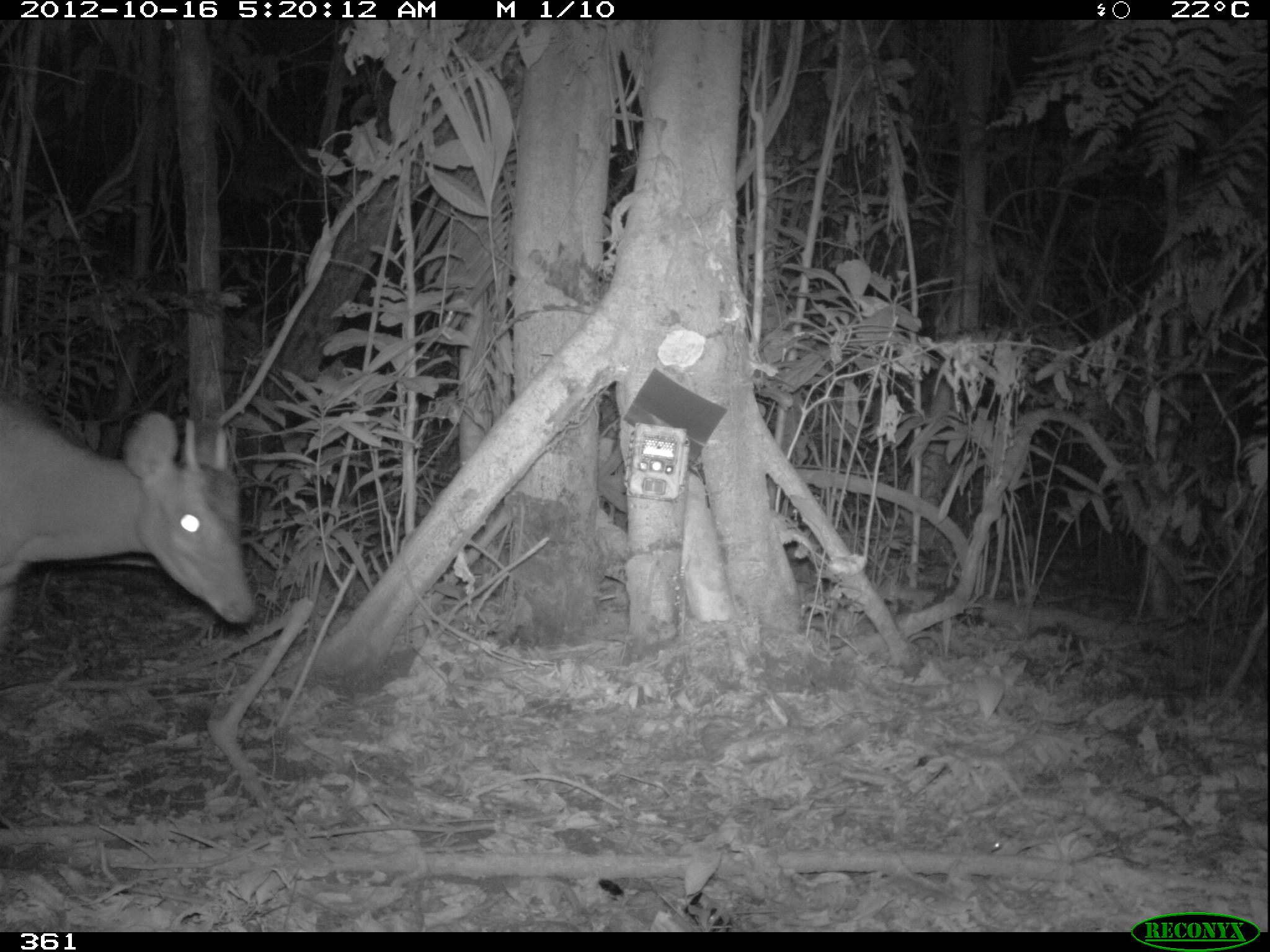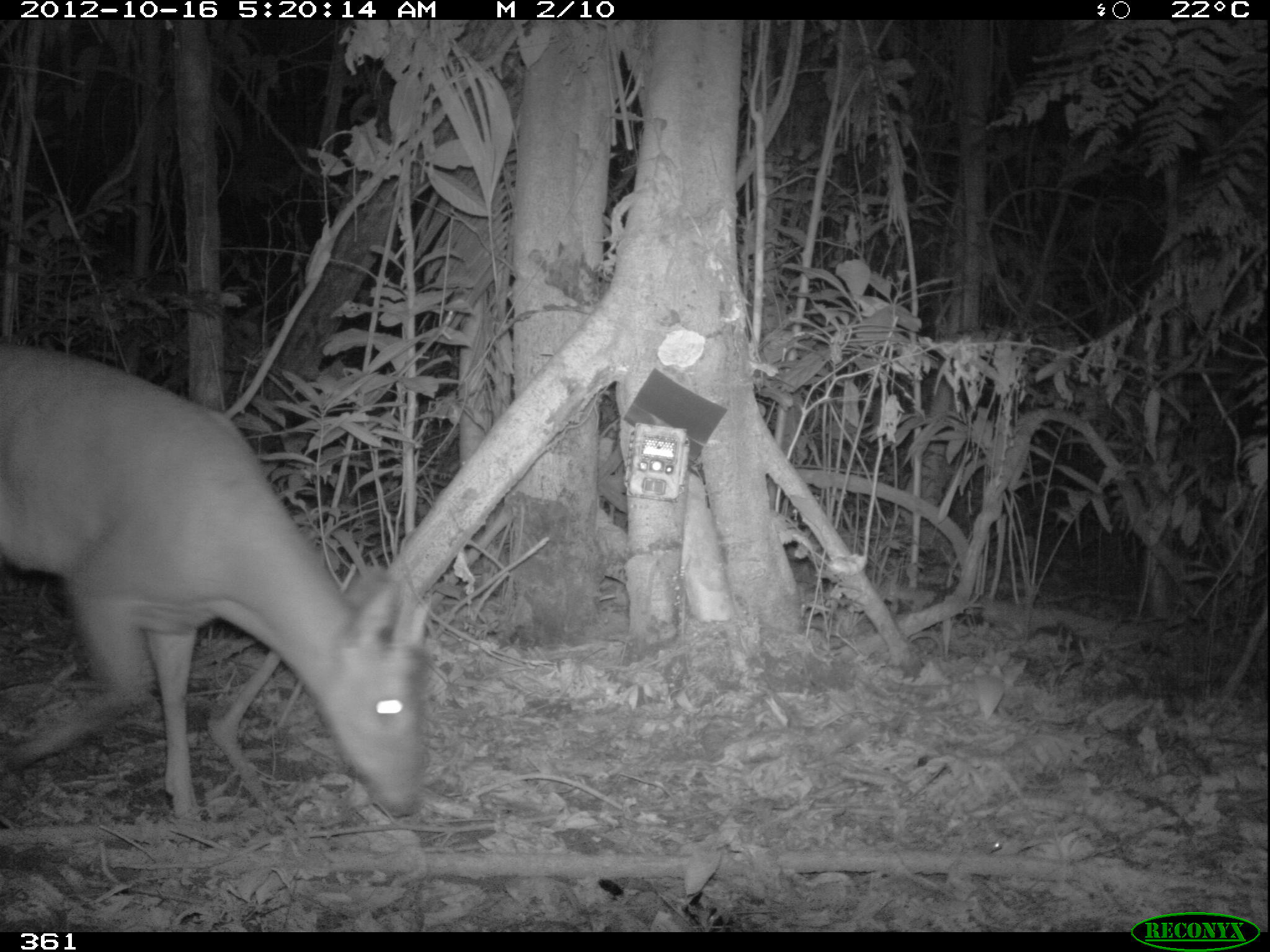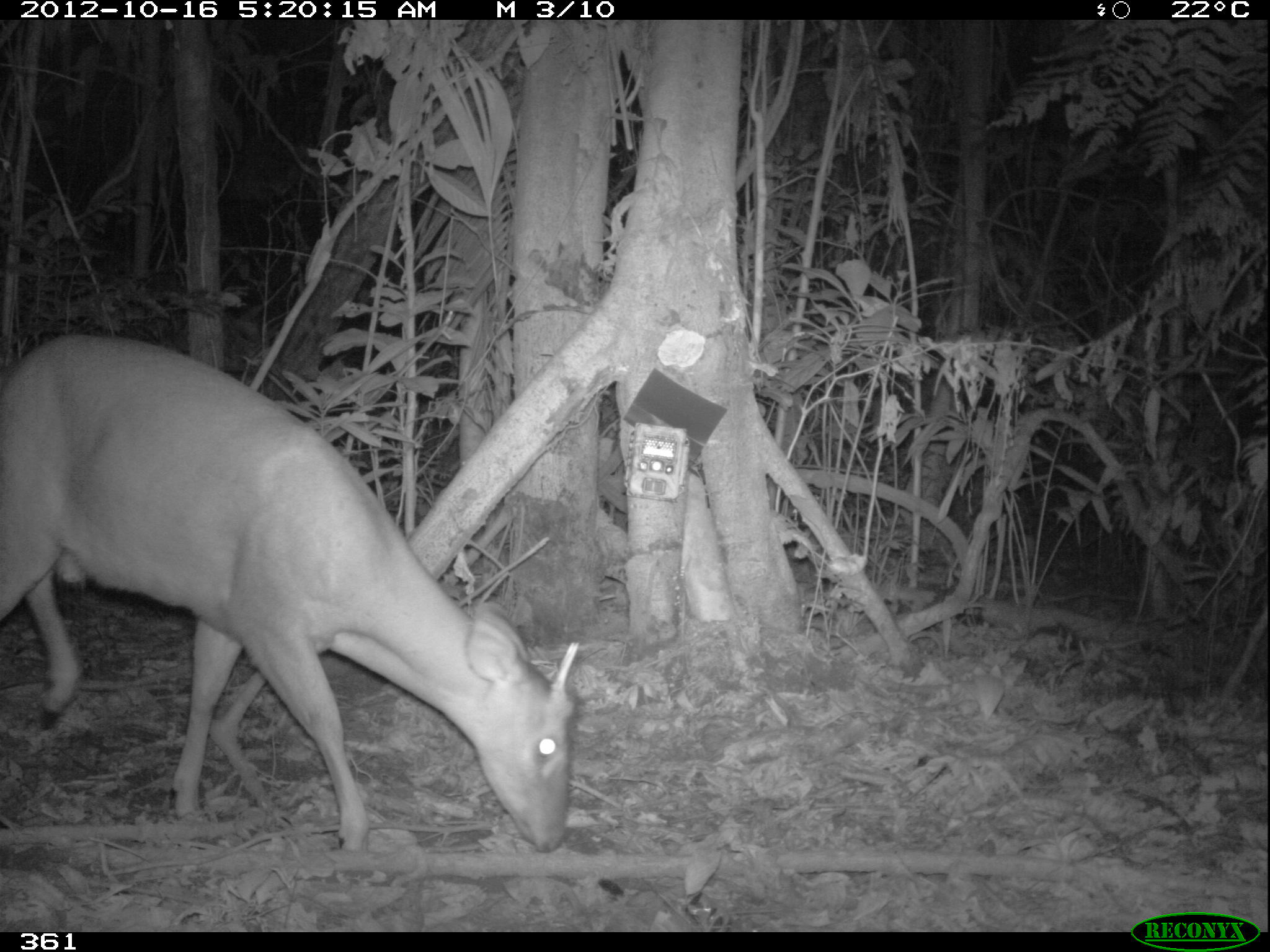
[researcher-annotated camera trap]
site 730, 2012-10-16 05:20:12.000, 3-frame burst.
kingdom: Animalia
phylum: Chordata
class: Mammalia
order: Artiodactyla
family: Cervidae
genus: Mazama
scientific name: Mazama americana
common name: red brocket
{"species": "Mazama americana (red brocket)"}